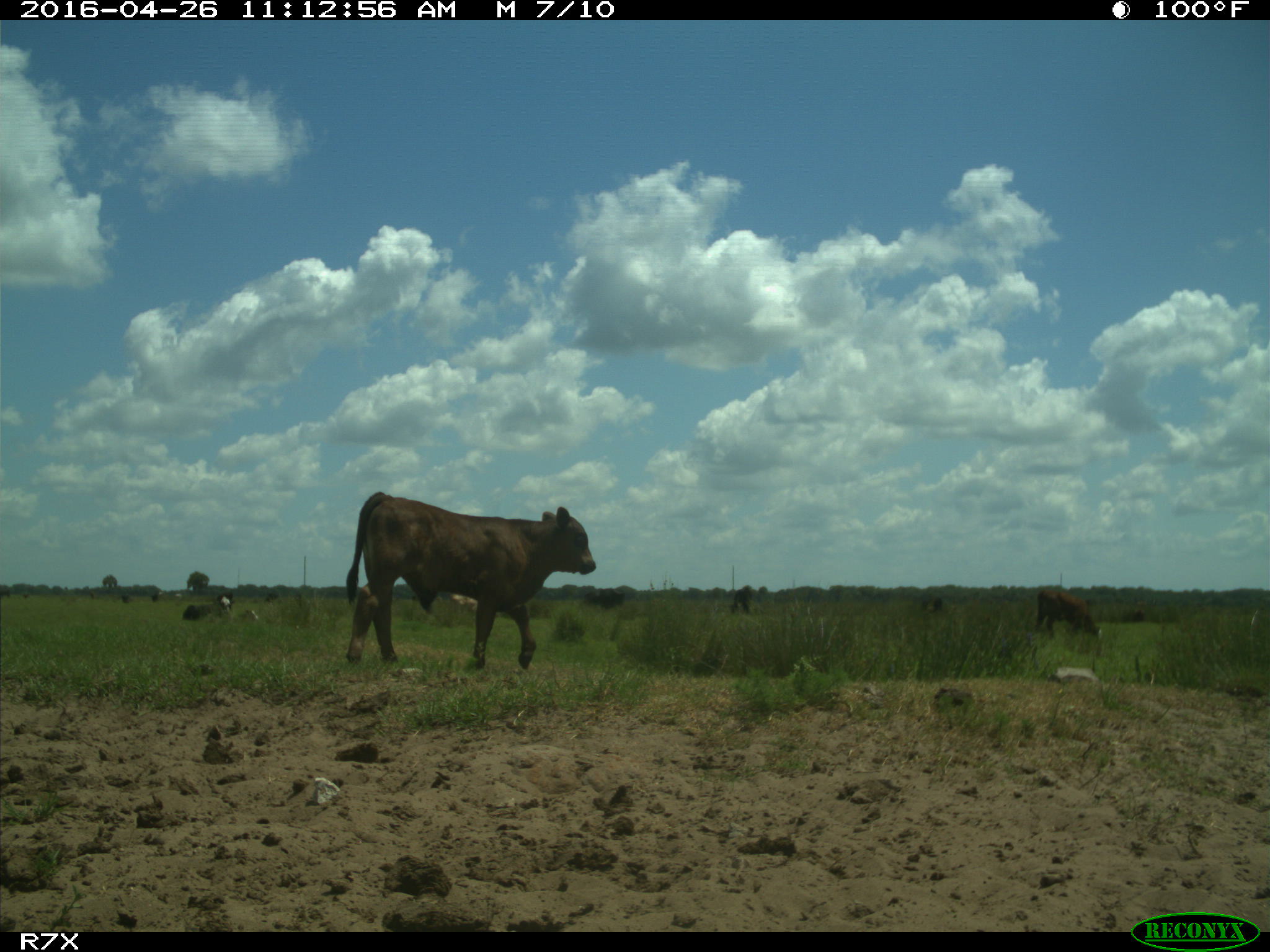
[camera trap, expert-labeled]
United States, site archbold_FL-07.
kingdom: Animalia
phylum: Chordata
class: Mammalia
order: Artiodactyla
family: Bovidae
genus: Bos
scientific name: Bos taurus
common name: domestic cow